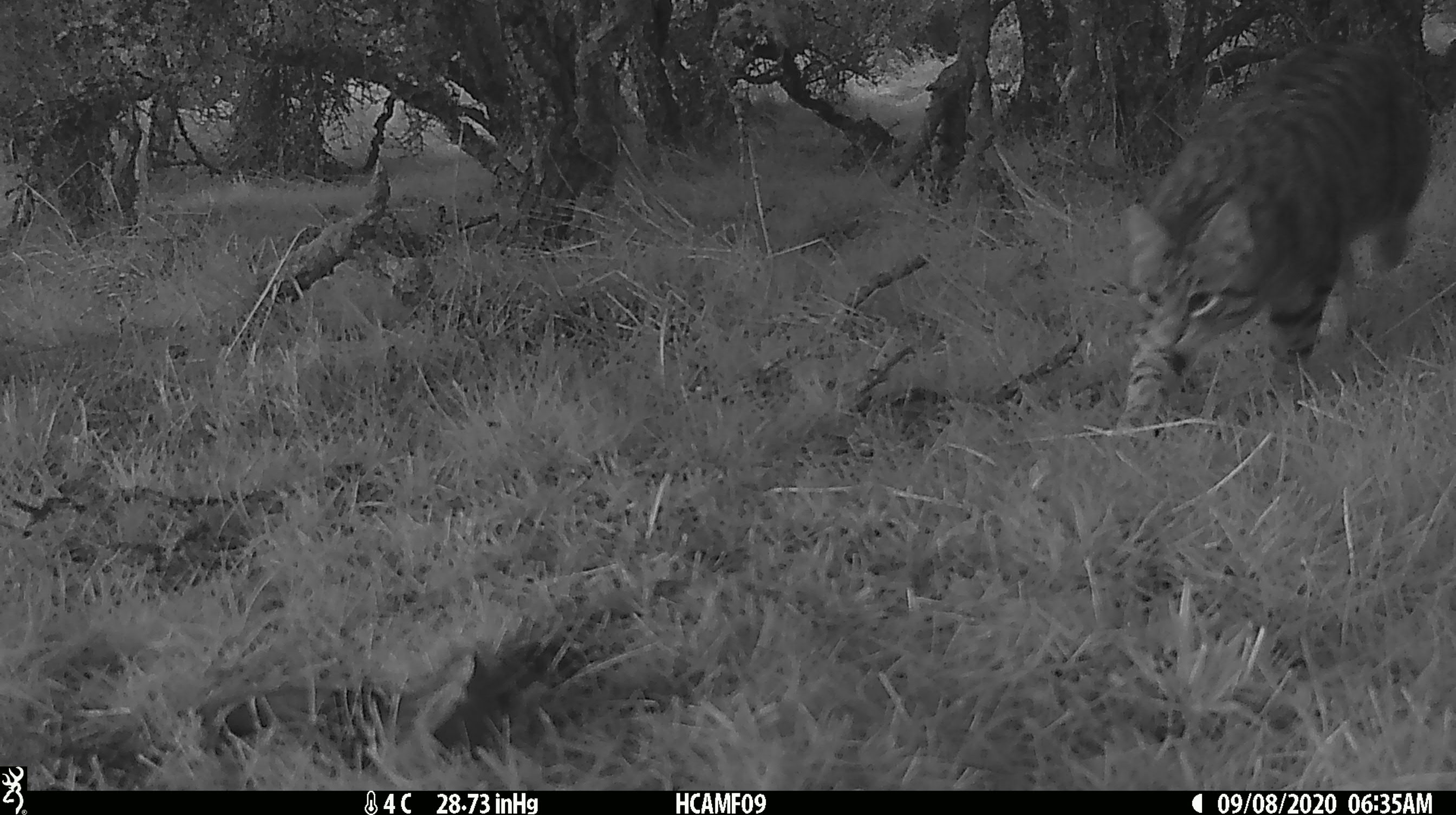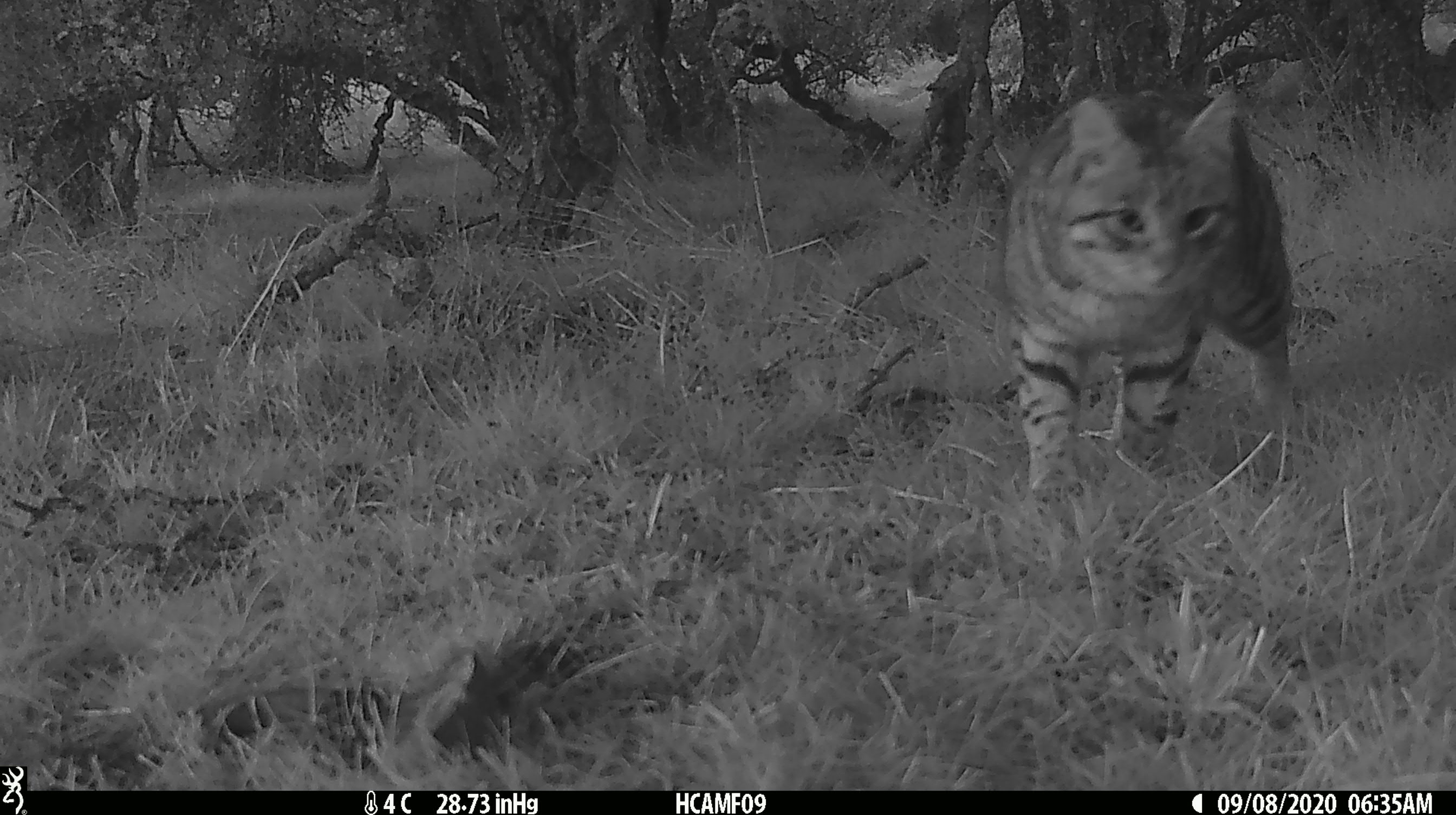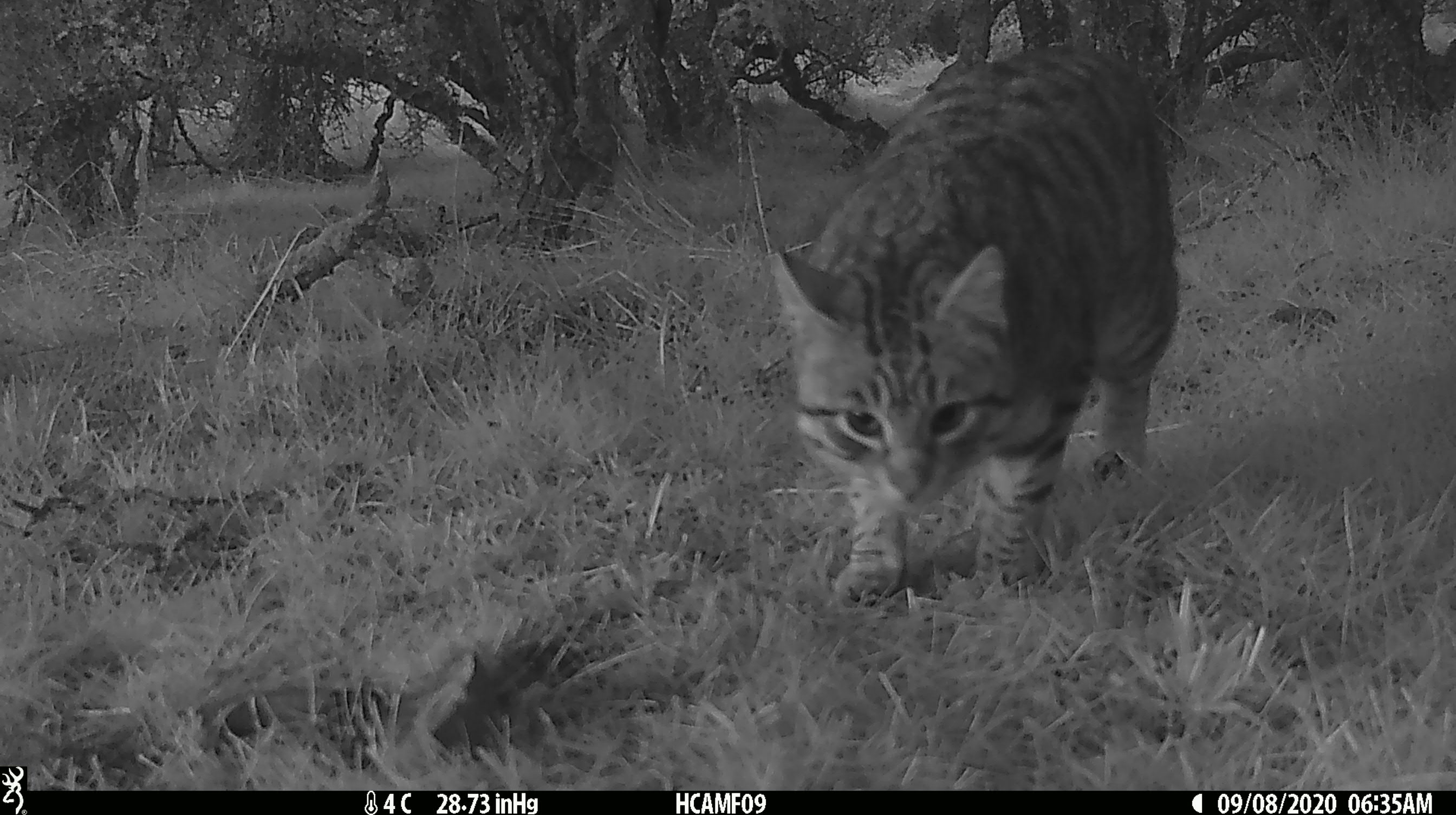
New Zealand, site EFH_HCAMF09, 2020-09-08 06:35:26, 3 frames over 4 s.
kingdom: Animalia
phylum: Chordata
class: Mammalia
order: Carnivora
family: Felidae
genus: Felis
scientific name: Felis catus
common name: domestic cat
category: cat